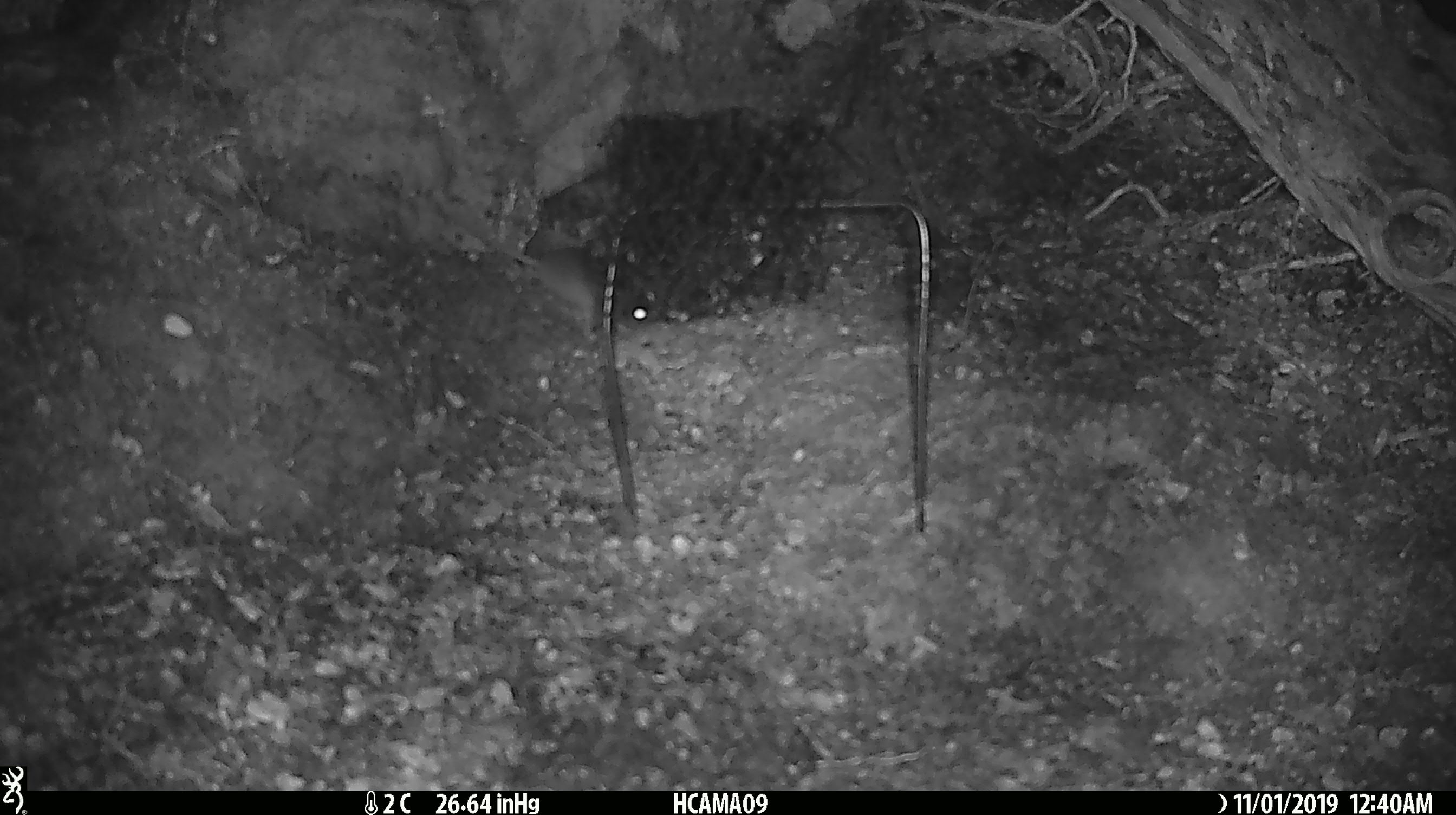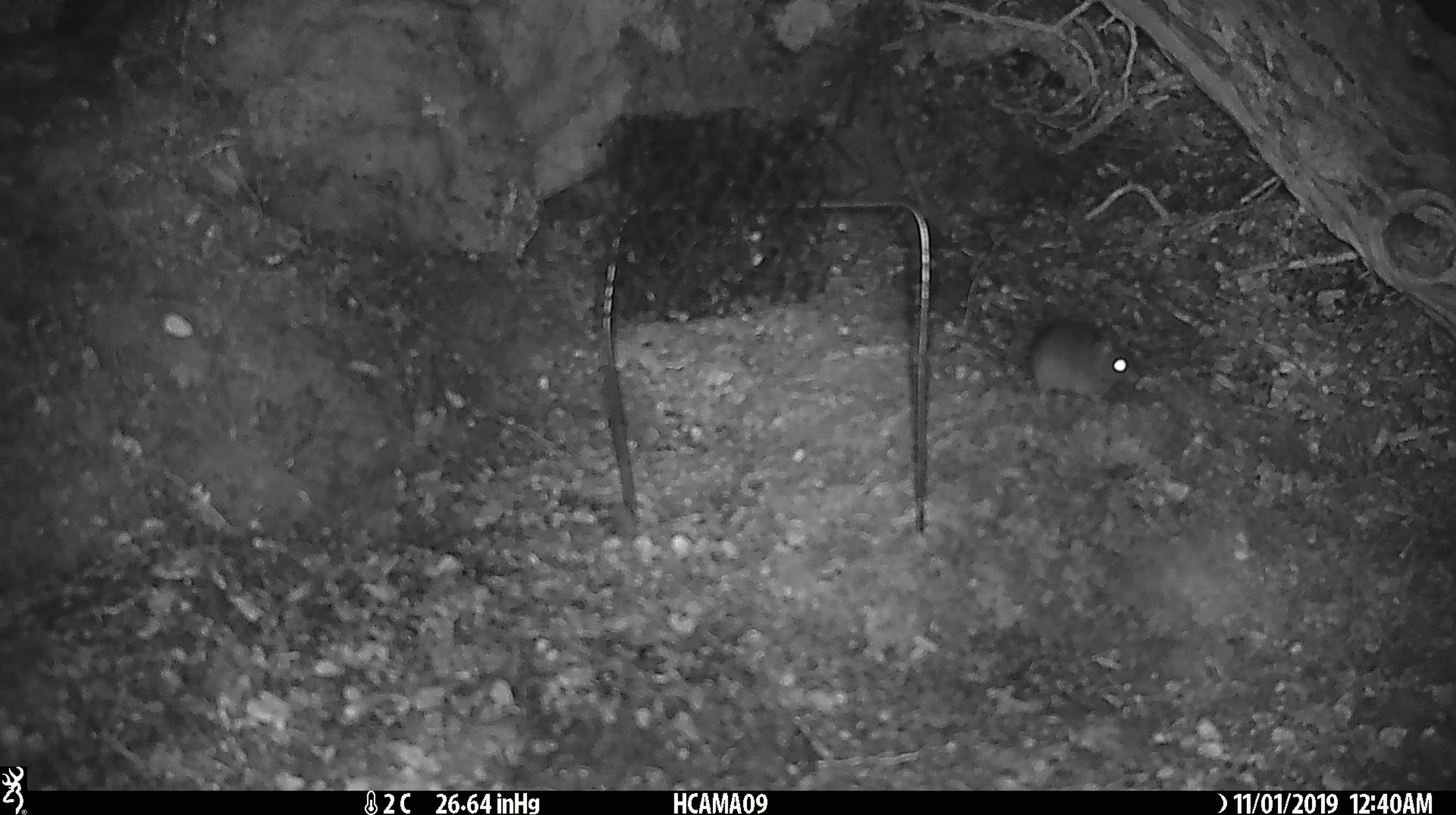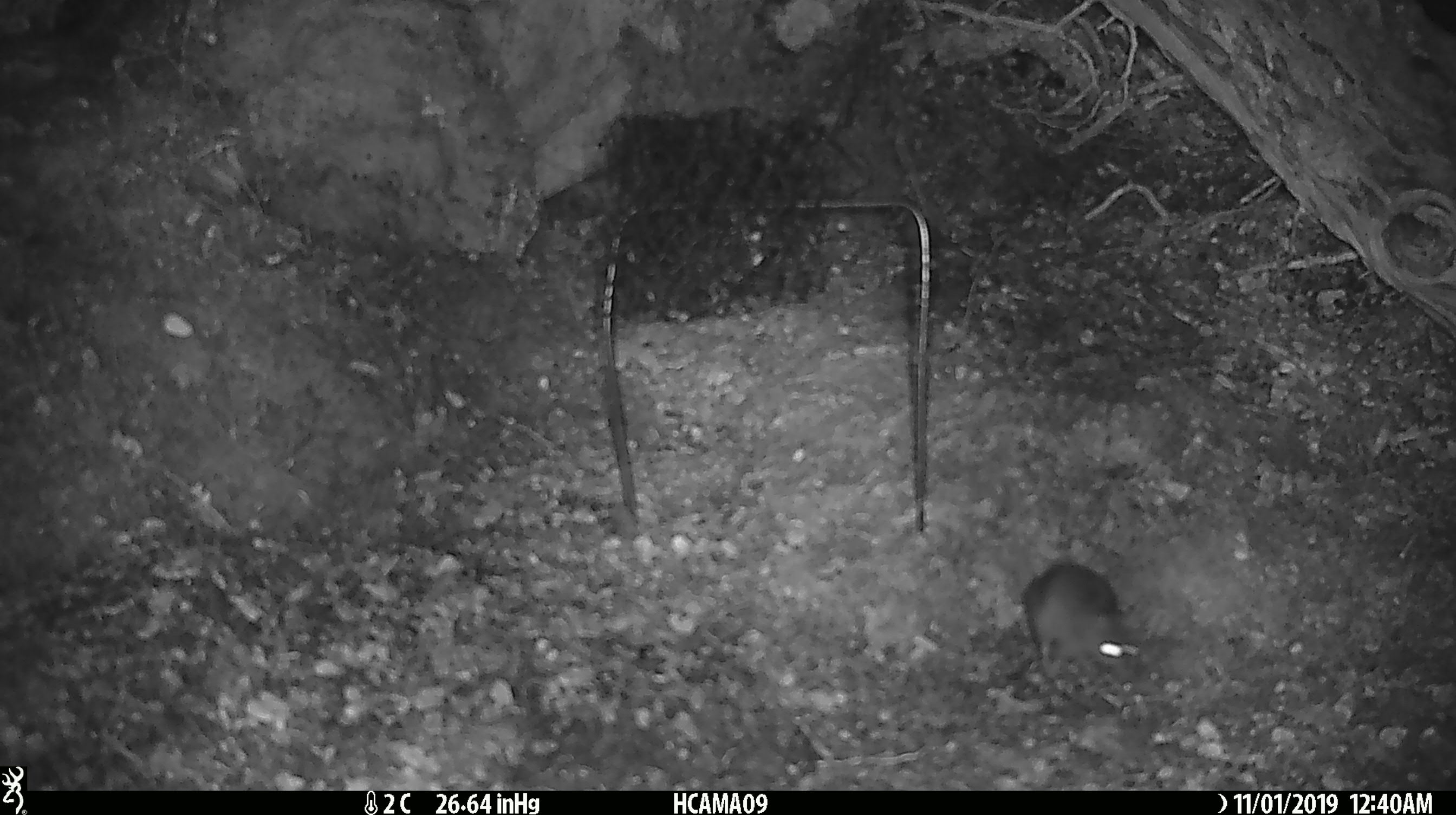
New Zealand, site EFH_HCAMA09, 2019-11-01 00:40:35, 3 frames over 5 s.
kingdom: Animalia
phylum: Chordata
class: Mammalia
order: Rodentia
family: Muridae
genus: Mus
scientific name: Mus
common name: mouse